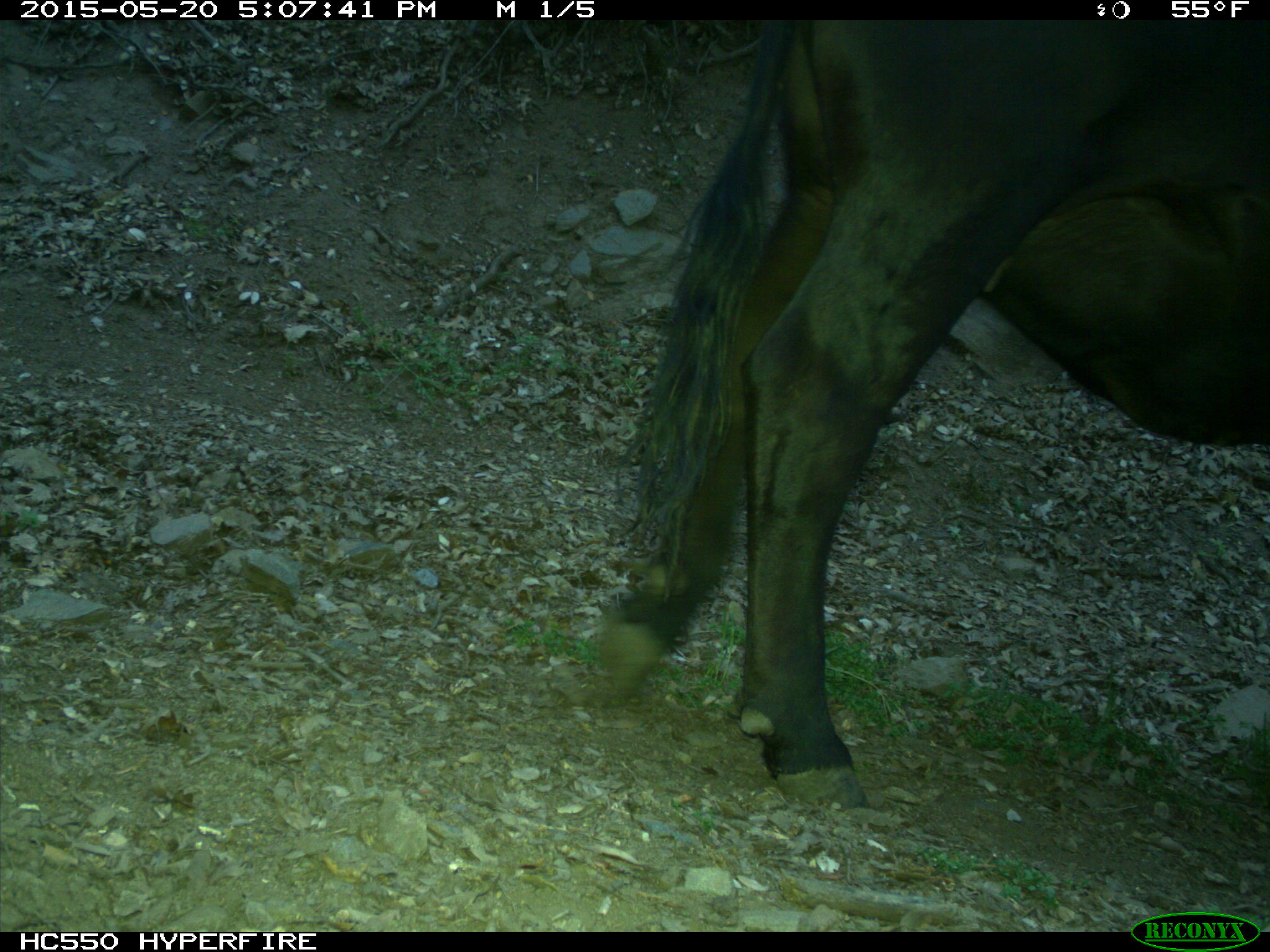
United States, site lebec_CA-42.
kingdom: Animalia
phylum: Chordata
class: Mammalia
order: Artiodactyla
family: Bovidae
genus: Bos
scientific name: Bos taurus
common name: domestic cow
Bos taurus (domestic cow).